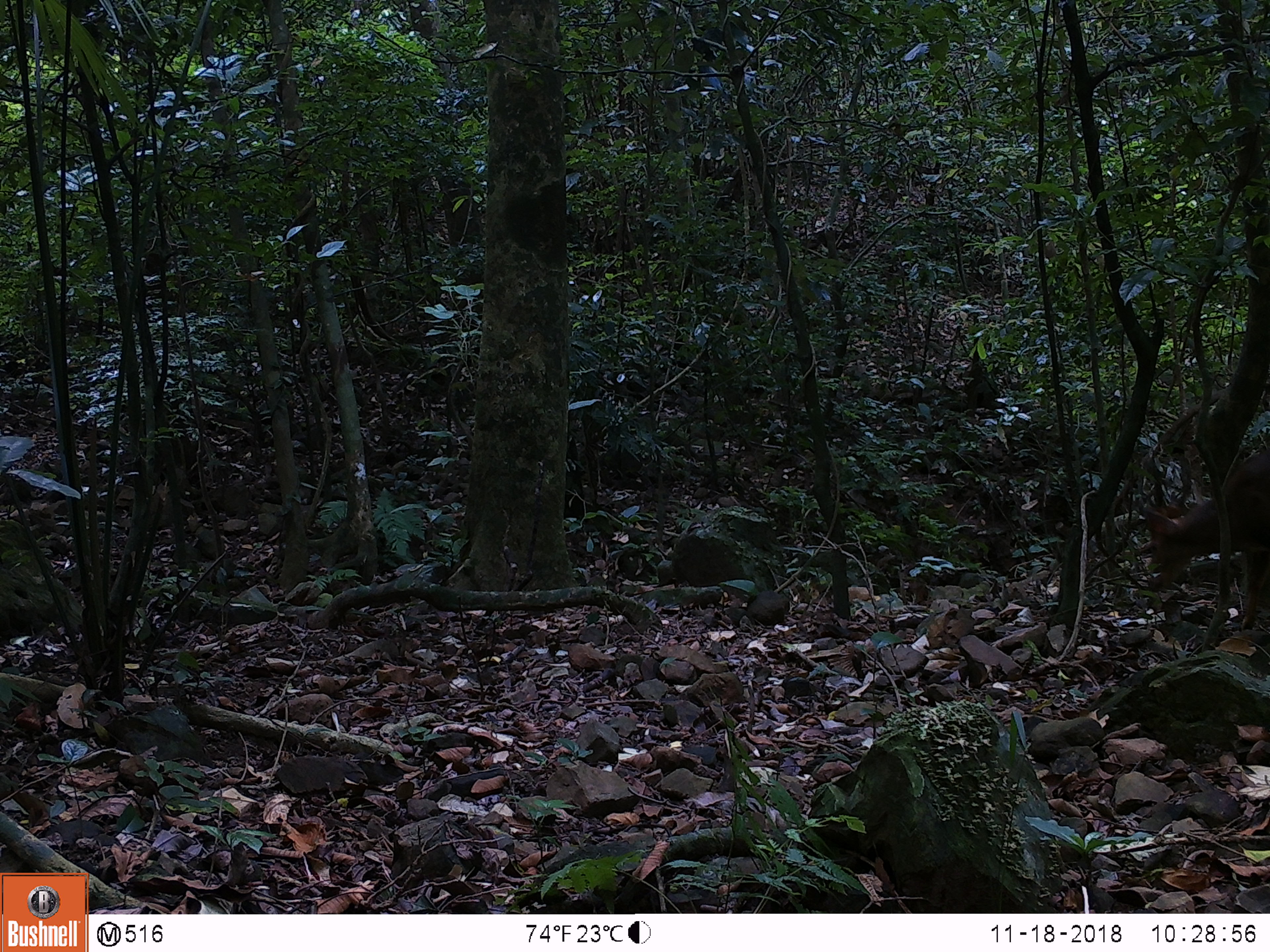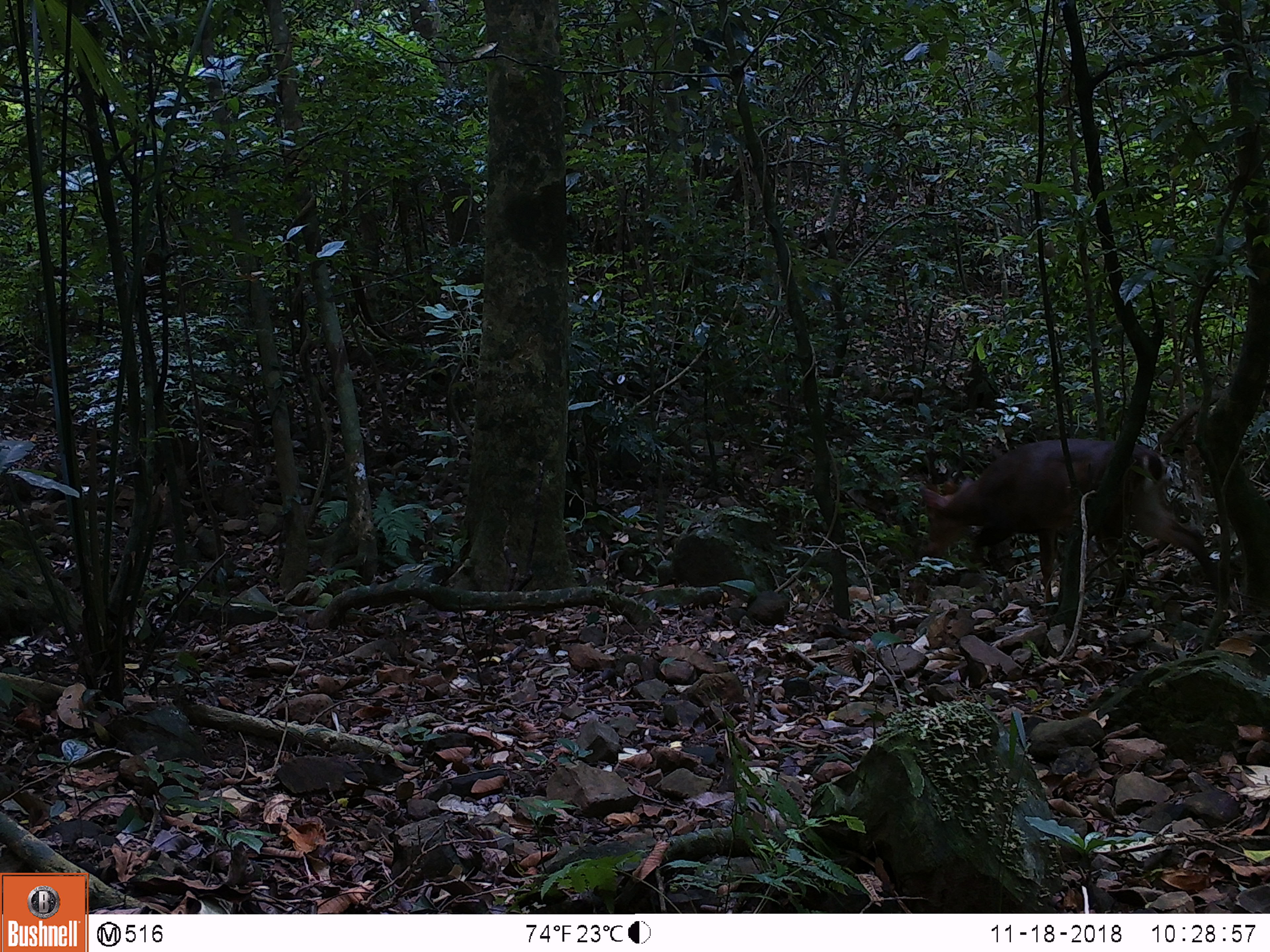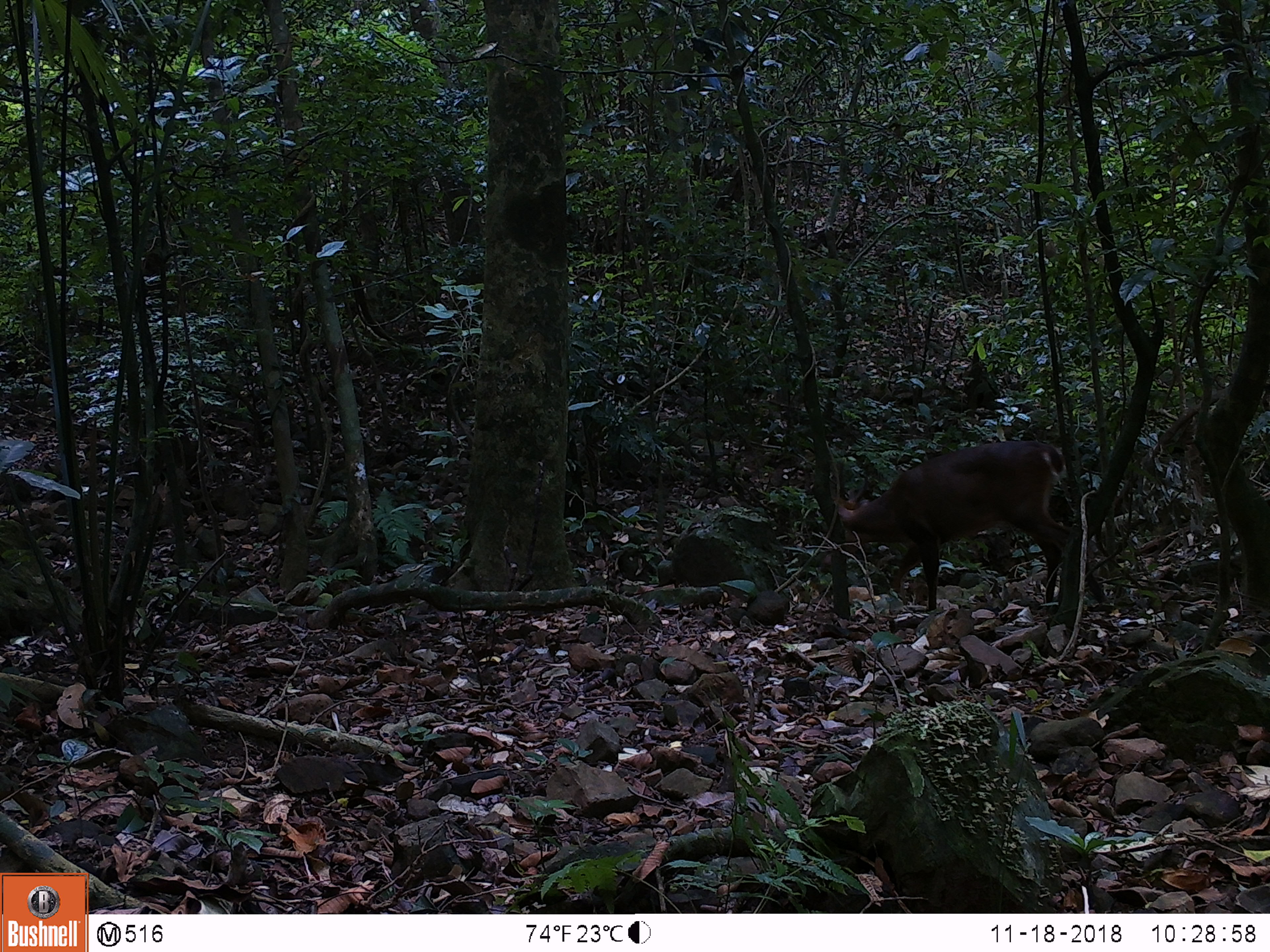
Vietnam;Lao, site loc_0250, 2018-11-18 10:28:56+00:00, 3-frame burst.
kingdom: Animalia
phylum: Chordata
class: Mammalia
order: Artiodactyla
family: Cervidae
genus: Muntiacus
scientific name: Muntiacus vuquangensis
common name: large-antlered muntjac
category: large antlered muntjac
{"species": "large antlered muntjac (large-antlered muntjac) (Muntiacus vuquangensis)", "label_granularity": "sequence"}